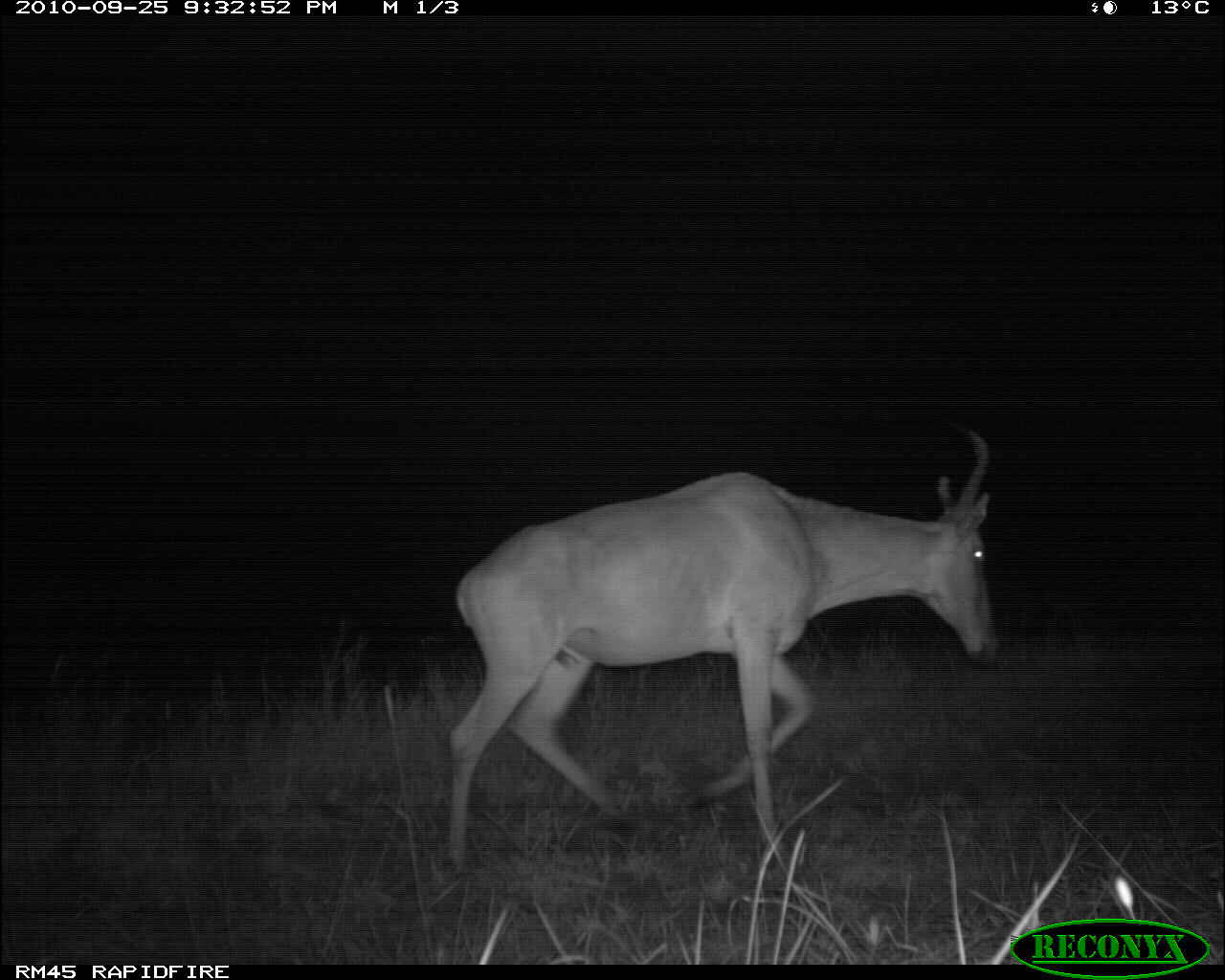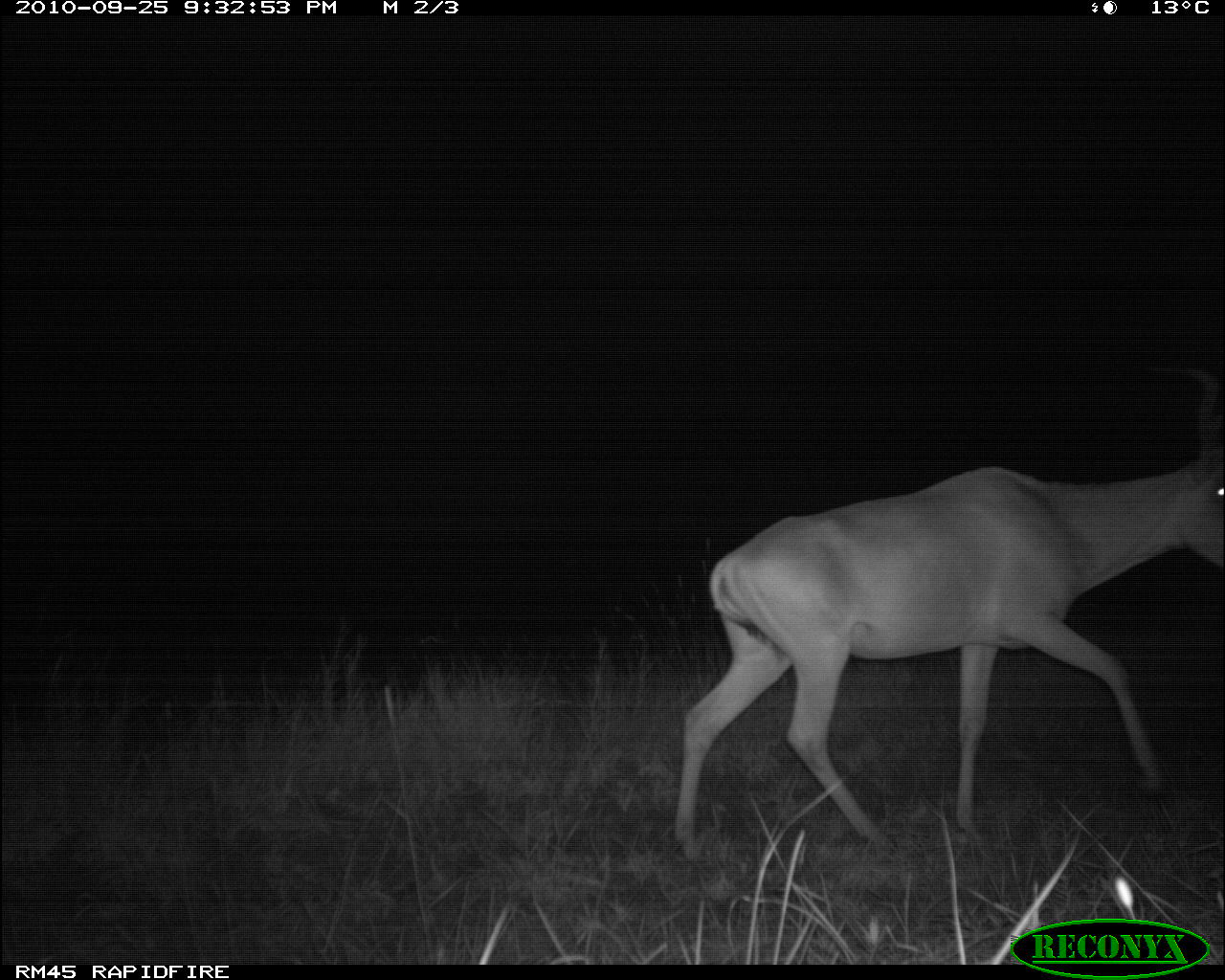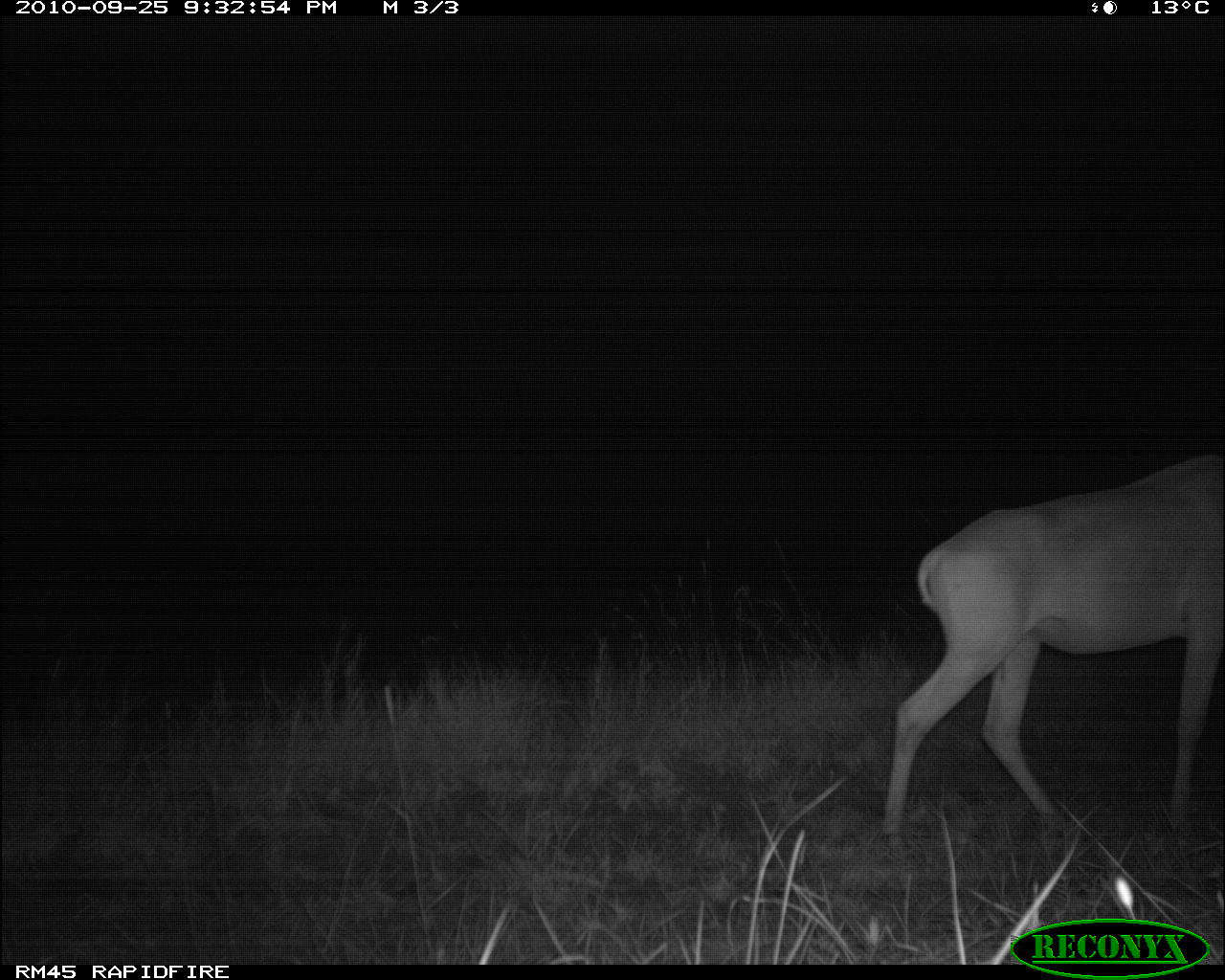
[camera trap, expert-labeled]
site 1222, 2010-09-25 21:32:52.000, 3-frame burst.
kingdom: Animalia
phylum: Chordata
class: Mammalia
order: Artiodactyla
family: Bovidae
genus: Alcelaphus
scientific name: Alcelaphus buselaphus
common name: hartebeest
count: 1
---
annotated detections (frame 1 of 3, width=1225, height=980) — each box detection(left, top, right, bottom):
alcelaphus buselaphus: detection(447, 426, 1004, 881)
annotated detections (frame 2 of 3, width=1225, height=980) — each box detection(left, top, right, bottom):
alcelaphus buselaphus: detection(665, 365, 1224, 858)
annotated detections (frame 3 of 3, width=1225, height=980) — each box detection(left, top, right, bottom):
alcelaphus buselaphus: detection(879, 452, 1224, 854)